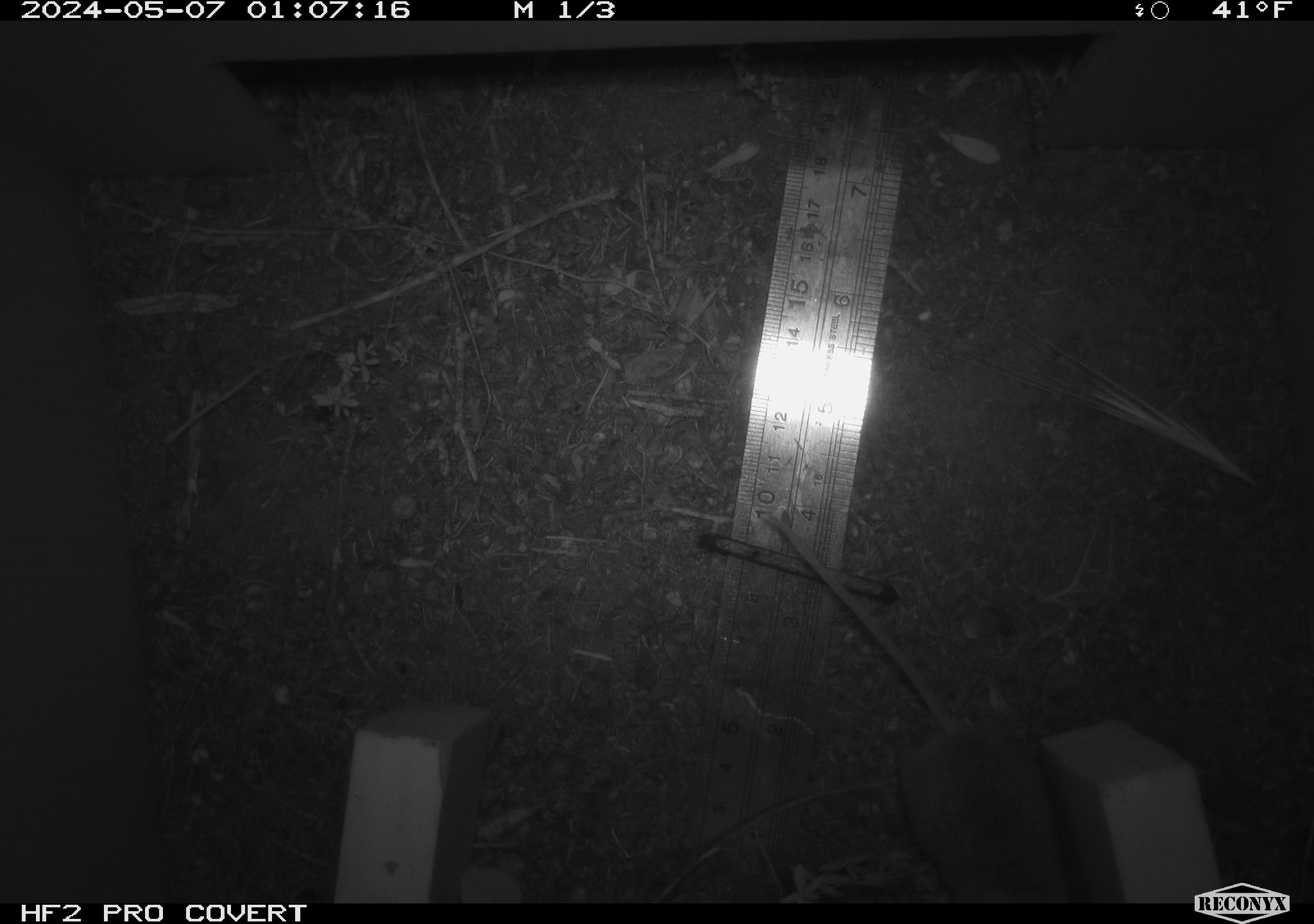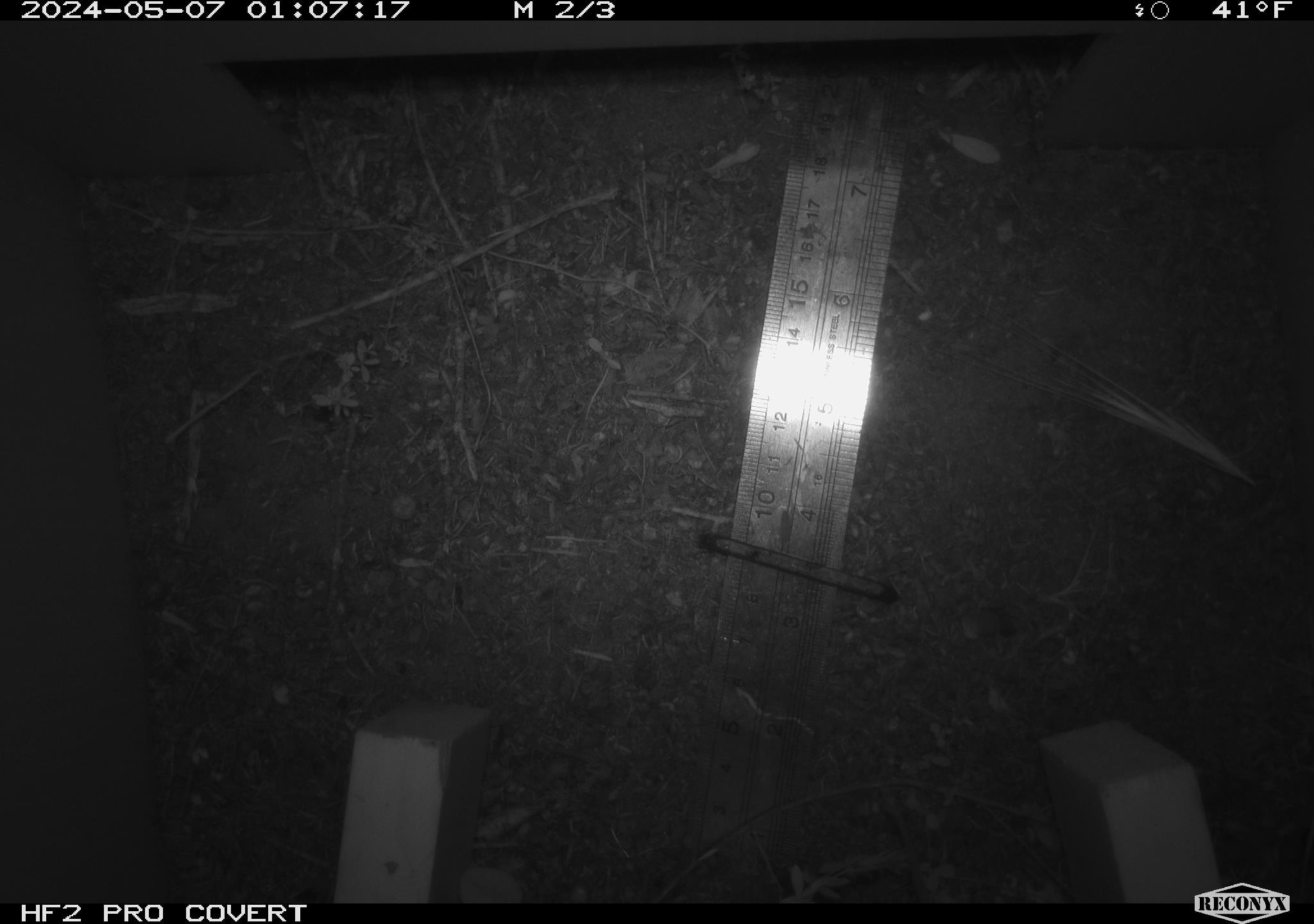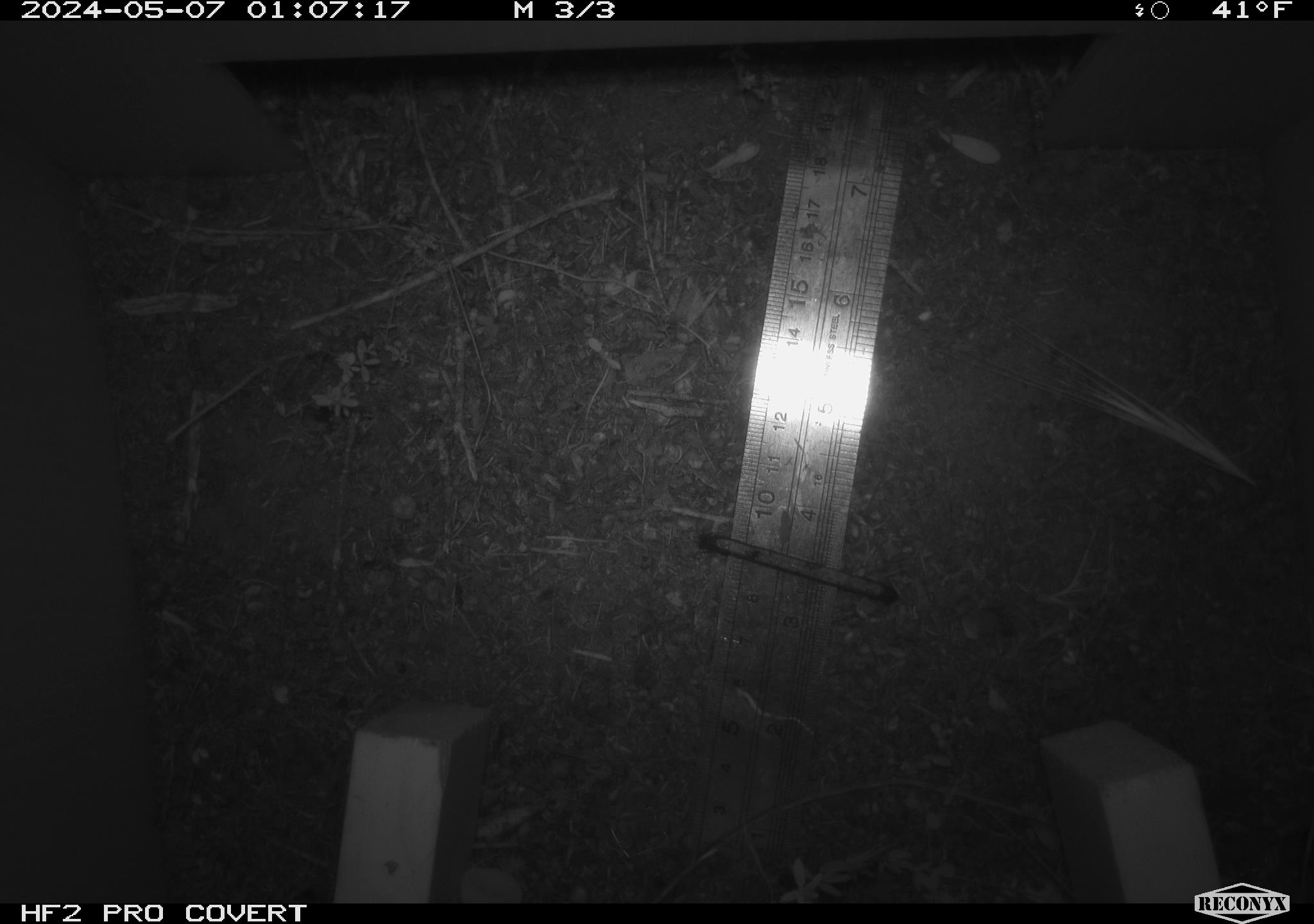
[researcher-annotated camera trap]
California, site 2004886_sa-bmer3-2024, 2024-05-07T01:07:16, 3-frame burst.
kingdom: Animalia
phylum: Chordata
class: Mammalia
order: Rodentia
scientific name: Rodentia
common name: mouse species